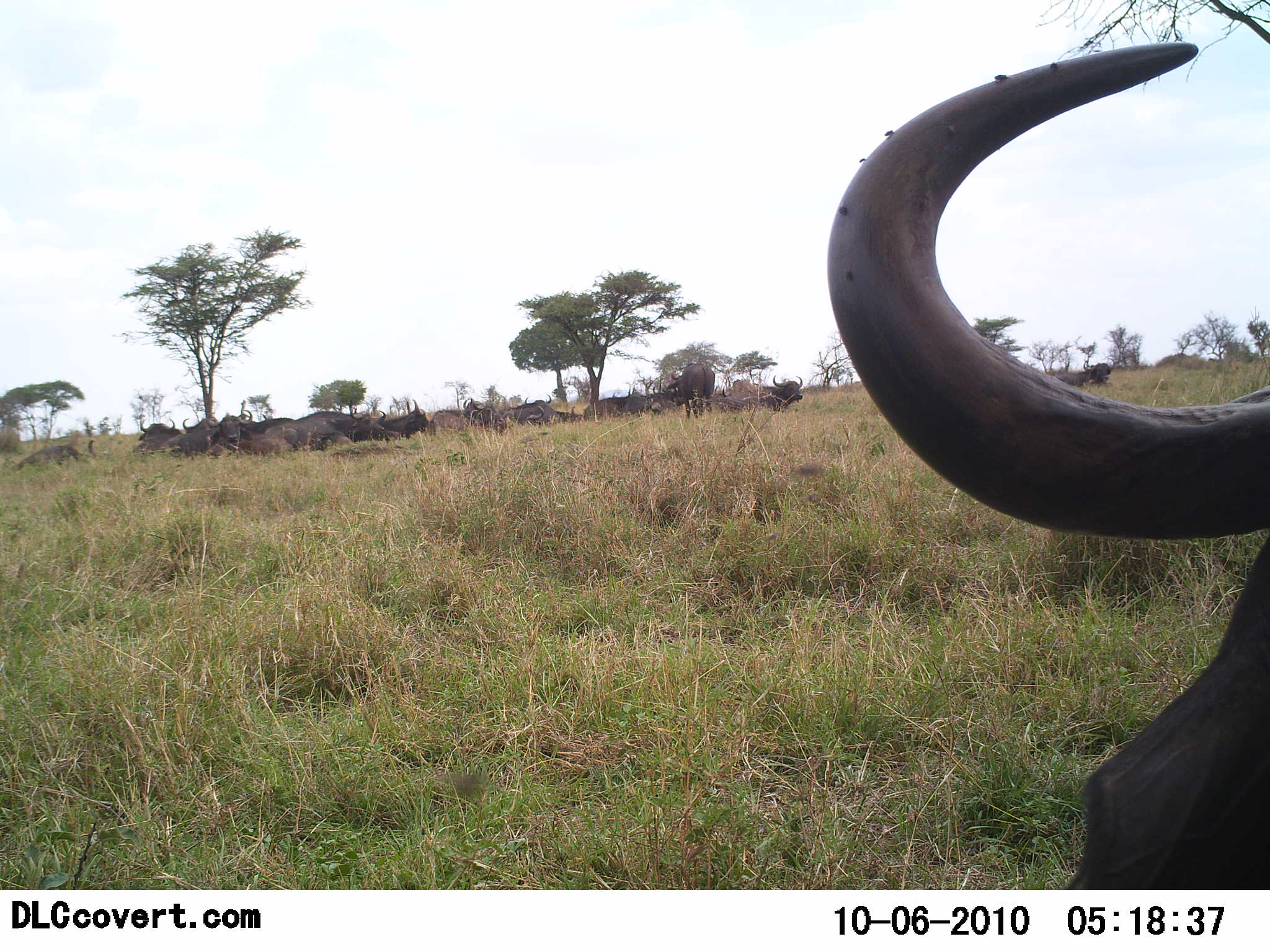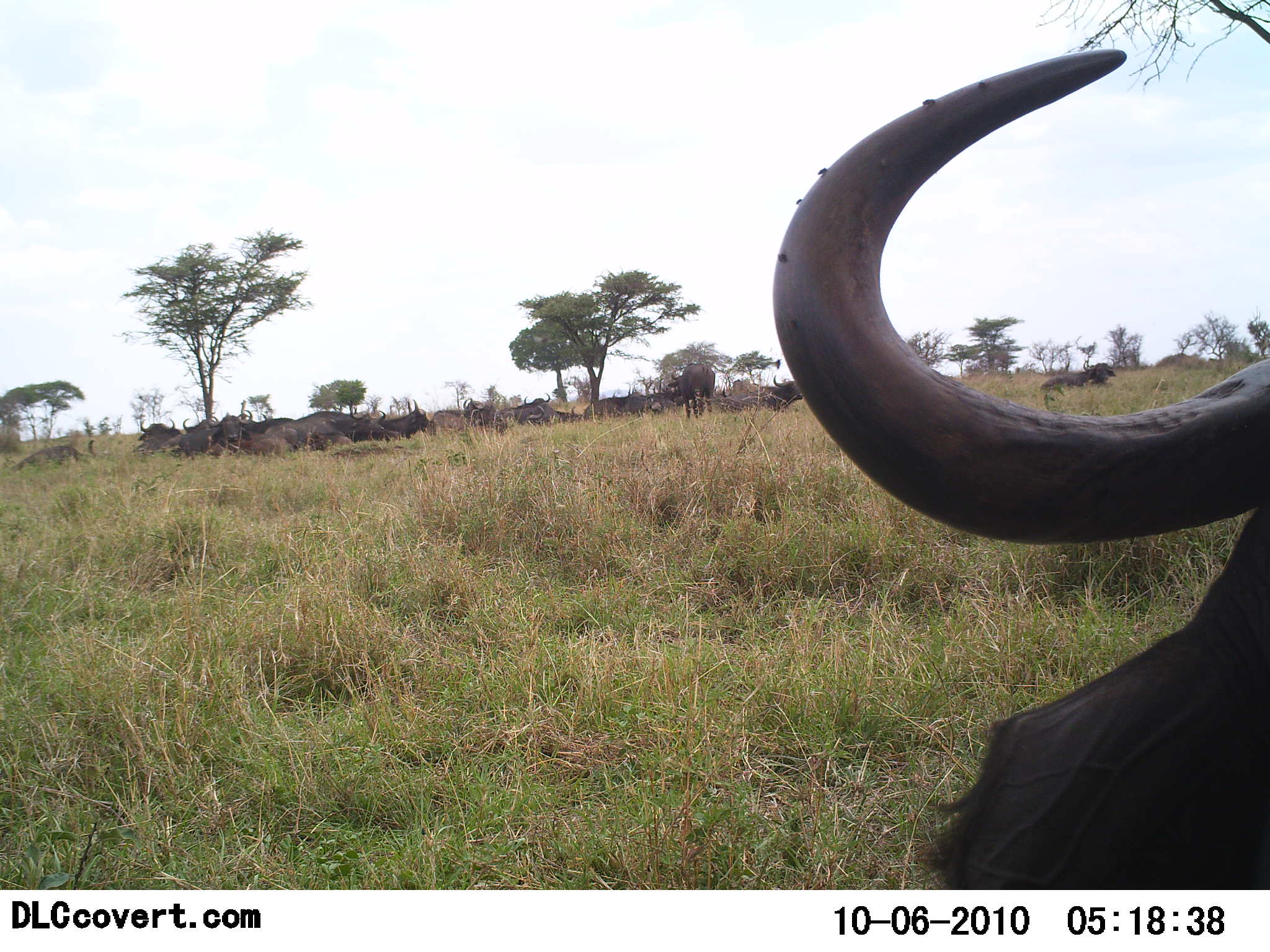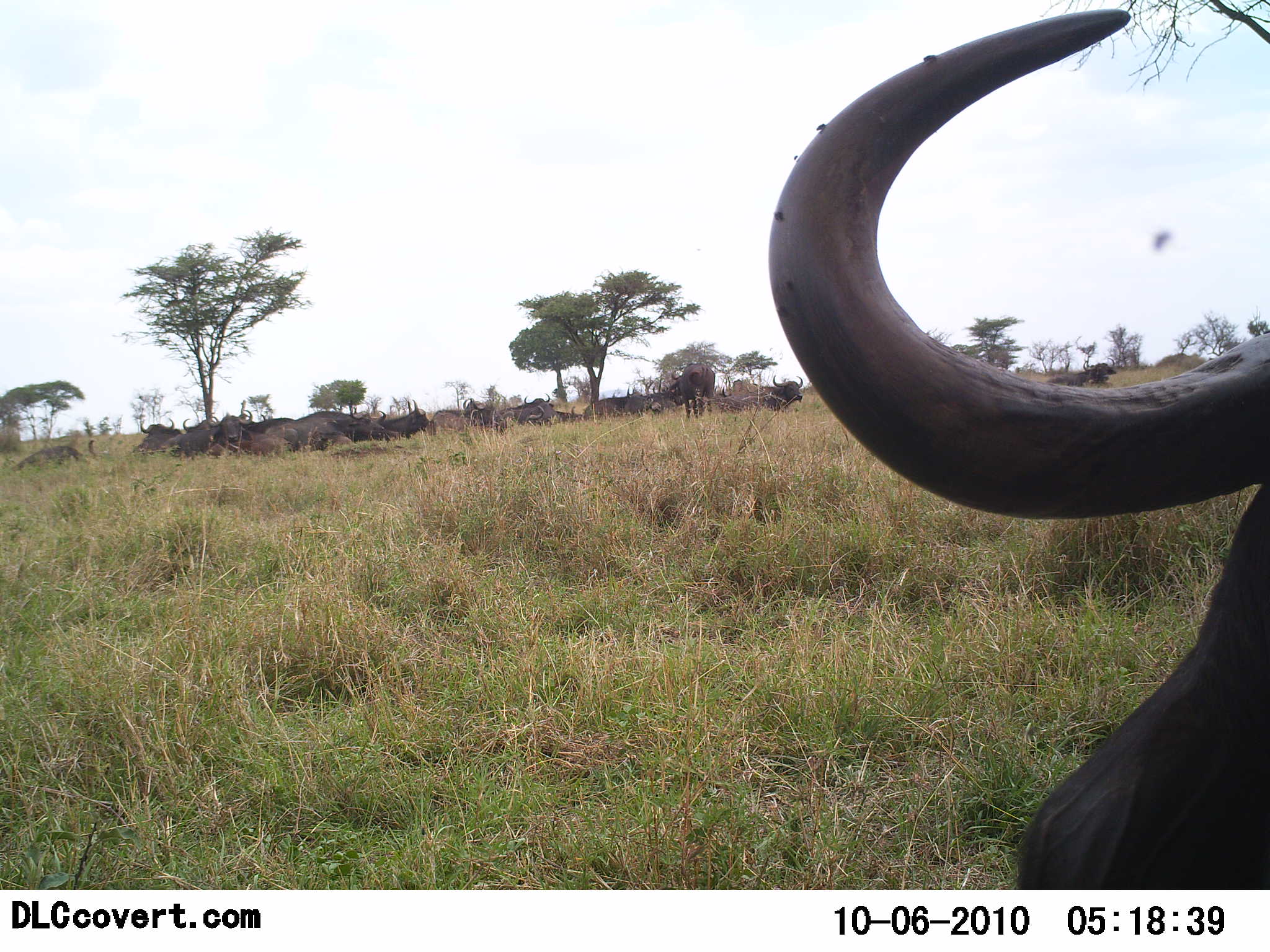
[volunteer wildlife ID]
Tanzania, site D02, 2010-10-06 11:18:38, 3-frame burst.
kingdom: Animalia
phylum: Chordata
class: Mammalia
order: Artiodactyla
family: Bovidae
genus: Syncerus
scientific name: Syncerus caffer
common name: cape buffalo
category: buffalo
Buffalo (cape buffalo) (Syncerus caffer), count 11-50. Behavior (volunteer vote fractions): standing 50%, resting 71%, moving 7%, interacting 7%. Young present (vote fraction): 0%. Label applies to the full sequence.